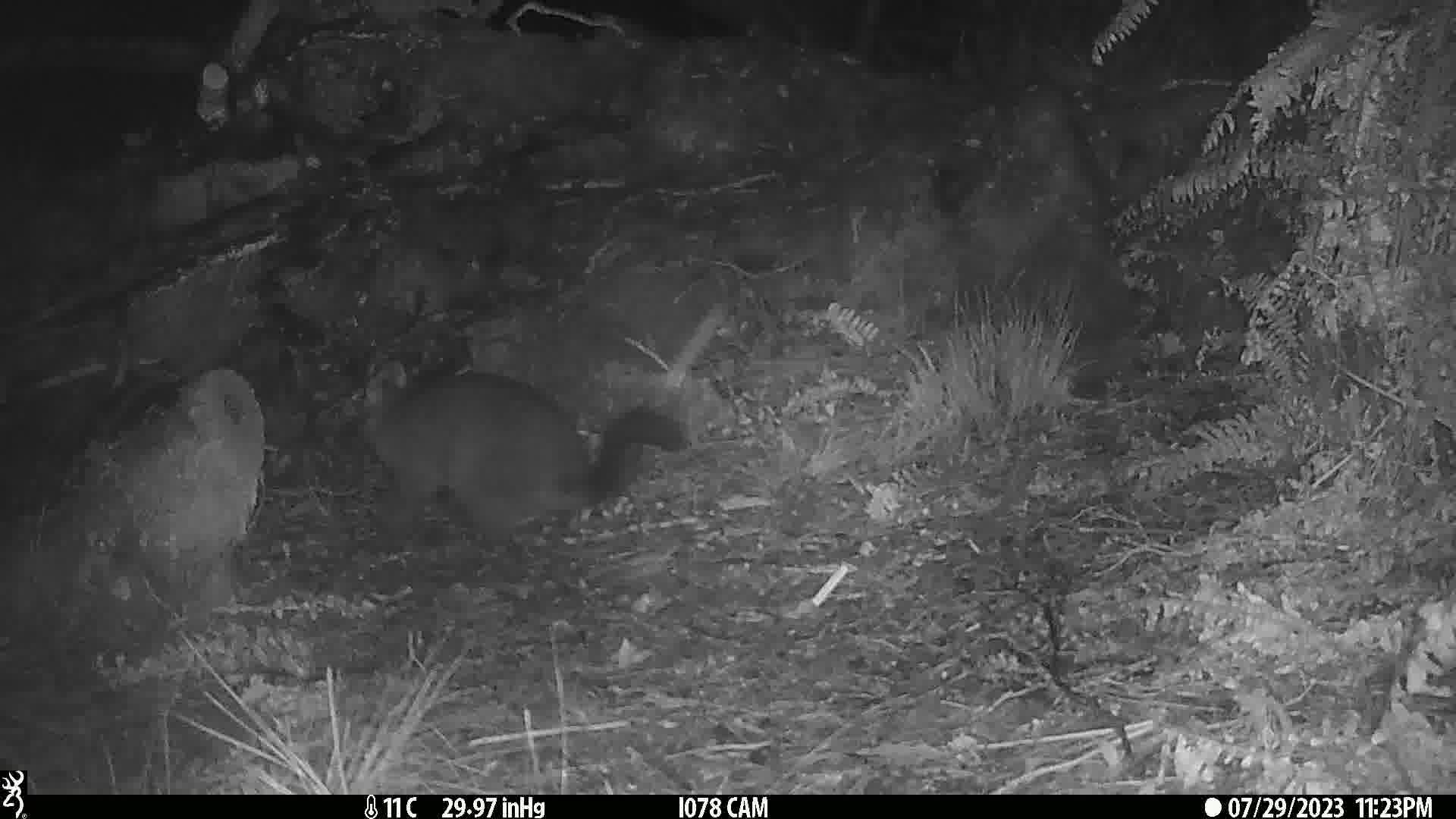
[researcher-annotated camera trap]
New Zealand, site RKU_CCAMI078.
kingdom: Animalia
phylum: Chordata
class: Mammalia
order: Diprotodontia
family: Phalangeridae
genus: Trichosurus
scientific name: Trichosurus vulpecula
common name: common brushtail possum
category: possum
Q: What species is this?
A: Possum (common brushtail possum) (Trichosurus vulpecula).